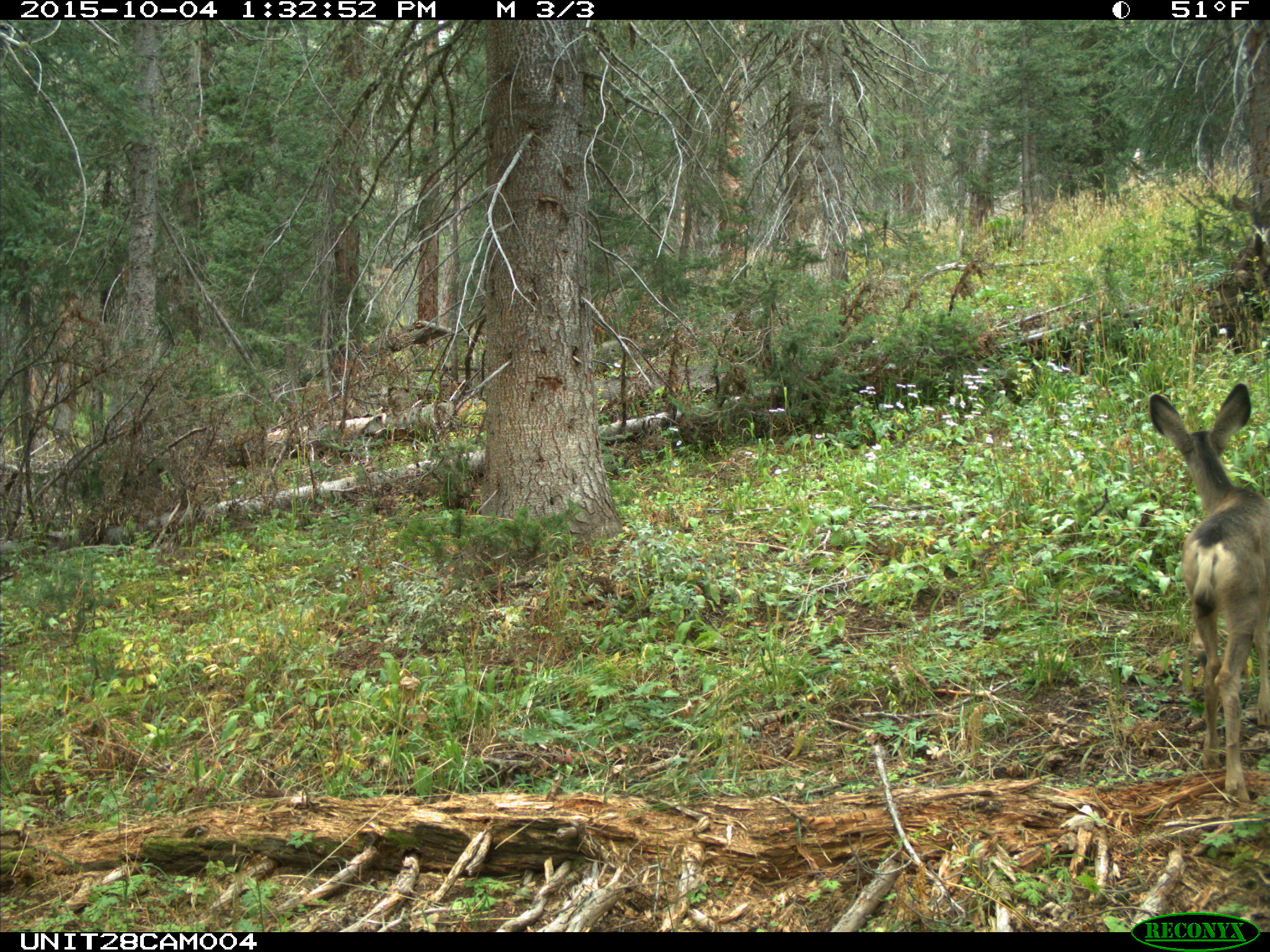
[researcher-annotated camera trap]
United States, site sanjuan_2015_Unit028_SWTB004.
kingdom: Animalia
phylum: Chordata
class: Mammalia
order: Artiodactyla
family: Cervidae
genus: Odocoileus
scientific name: Odocoileus hemionus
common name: mule deer